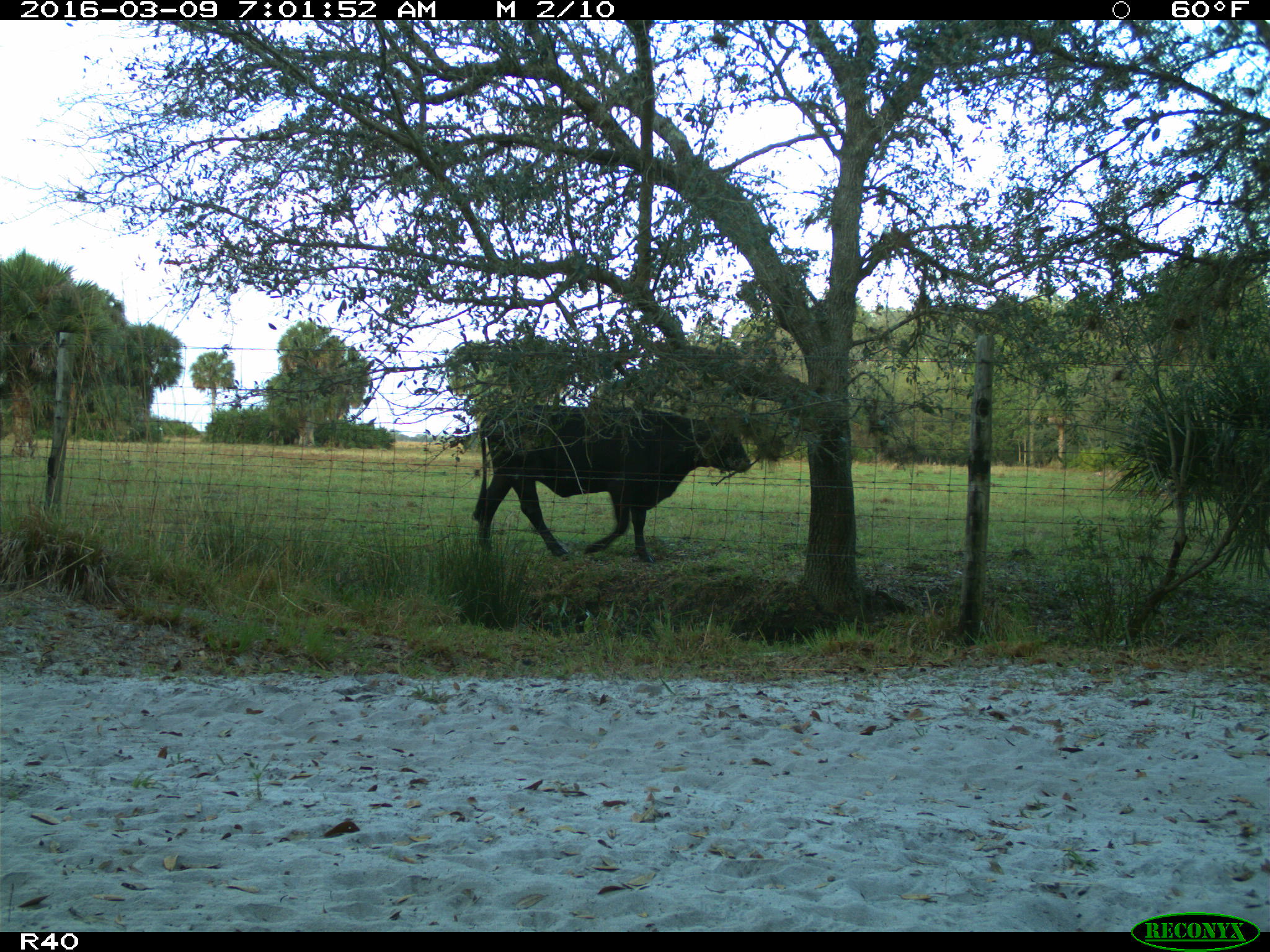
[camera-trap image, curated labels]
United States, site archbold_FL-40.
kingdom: Animalia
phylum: Chordata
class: Mammalia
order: Artiodactyla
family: Bovidae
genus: Bos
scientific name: Bos taurus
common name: domestic cow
Bos taurus (domestic cow).